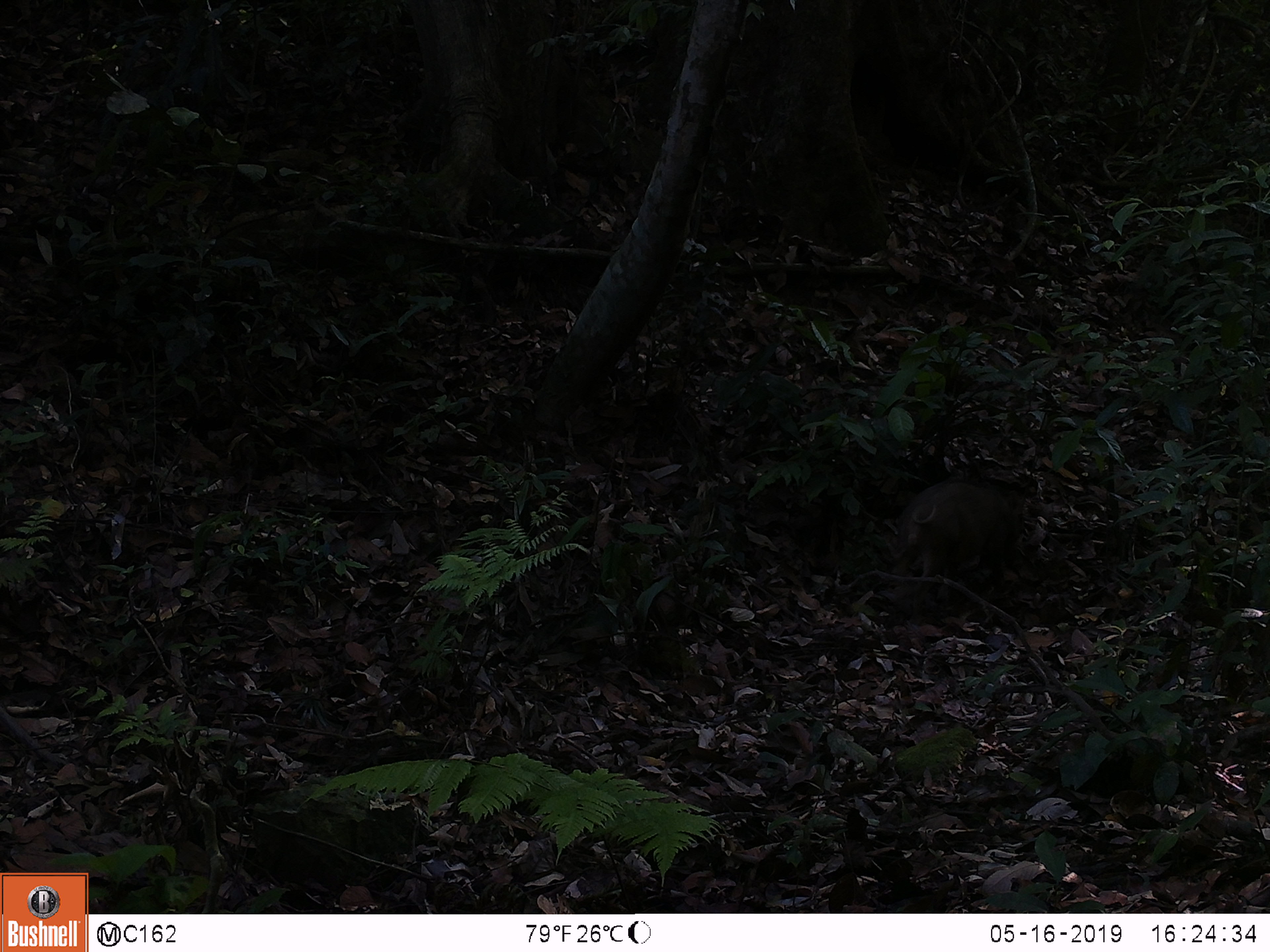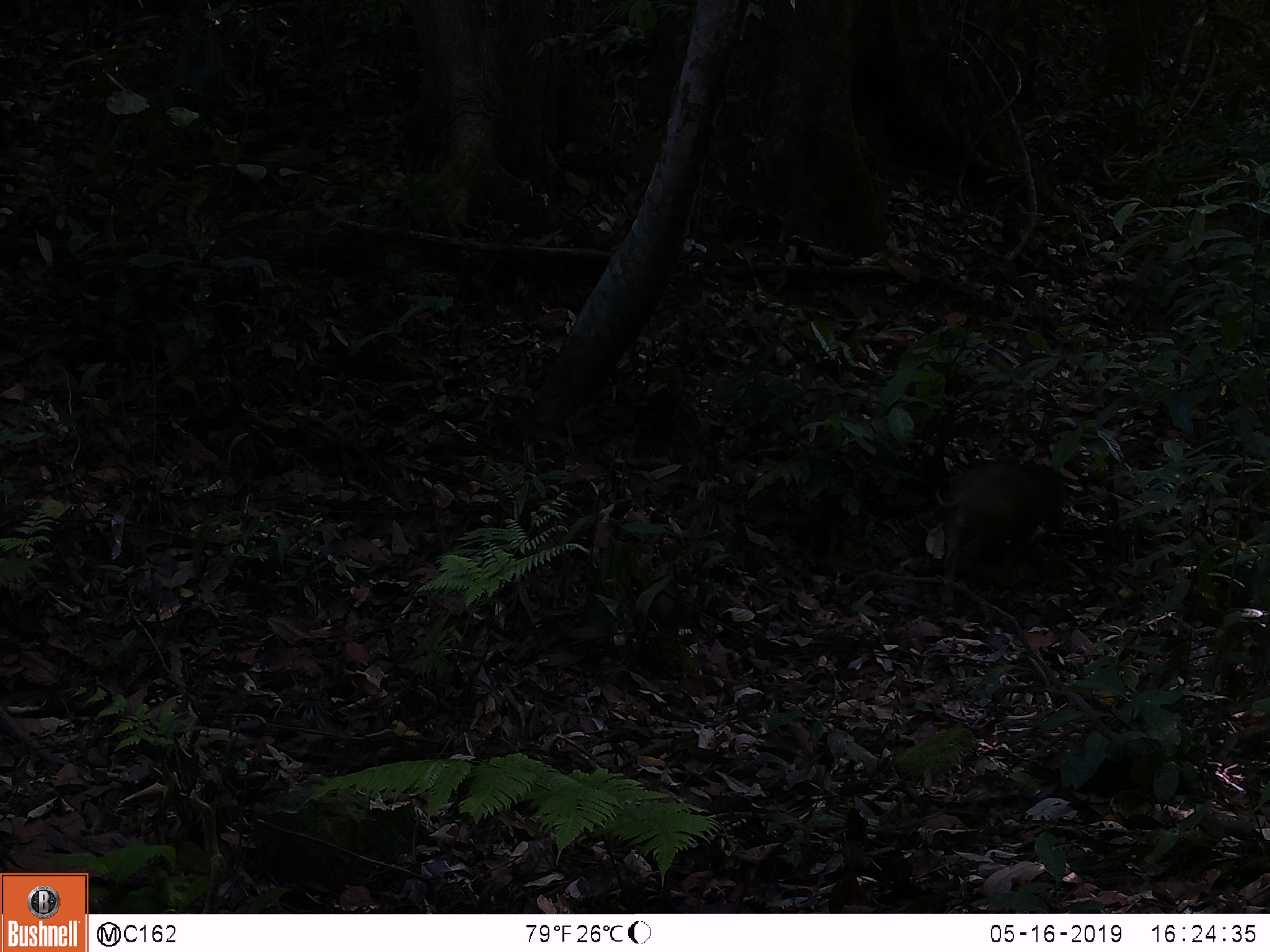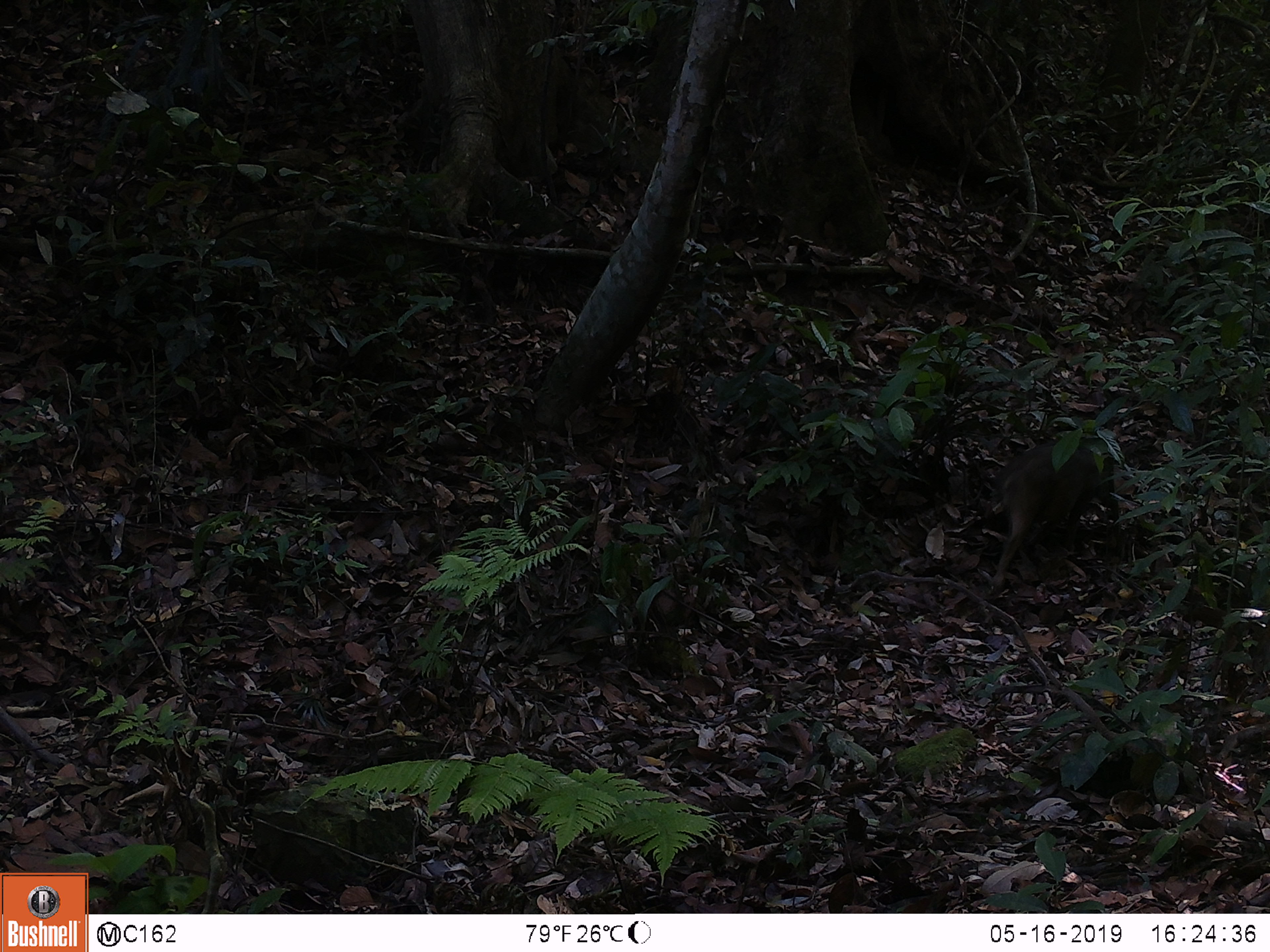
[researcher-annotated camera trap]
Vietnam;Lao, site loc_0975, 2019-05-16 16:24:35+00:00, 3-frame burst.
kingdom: Animalia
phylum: Chordata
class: Mammalia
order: Artiodactyla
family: Suidae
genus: Sus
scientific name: Sus scrofa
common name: eurasian wild pig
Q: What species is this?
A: Eurasian wild pig (Sus scrofa).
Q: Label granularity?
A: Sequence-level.